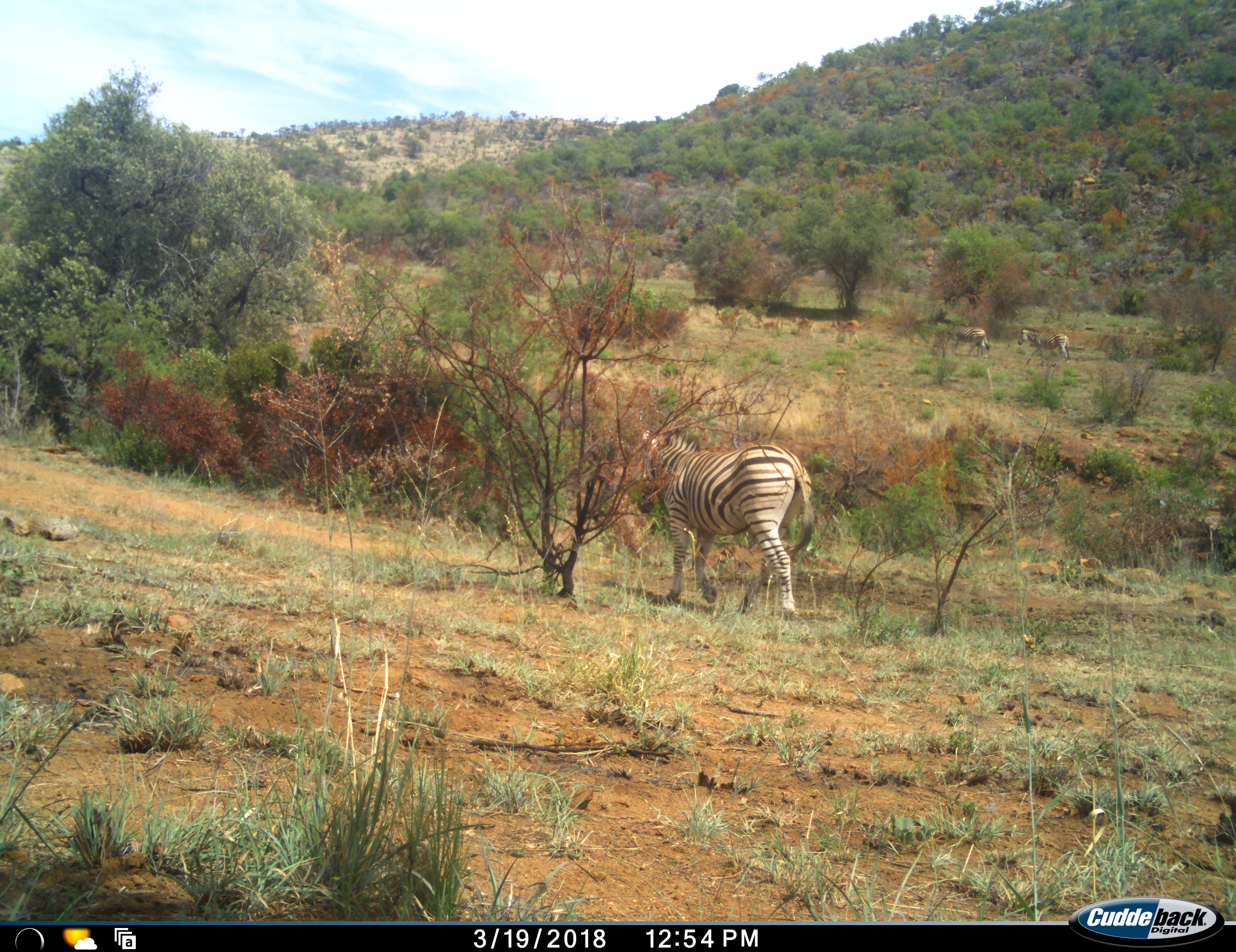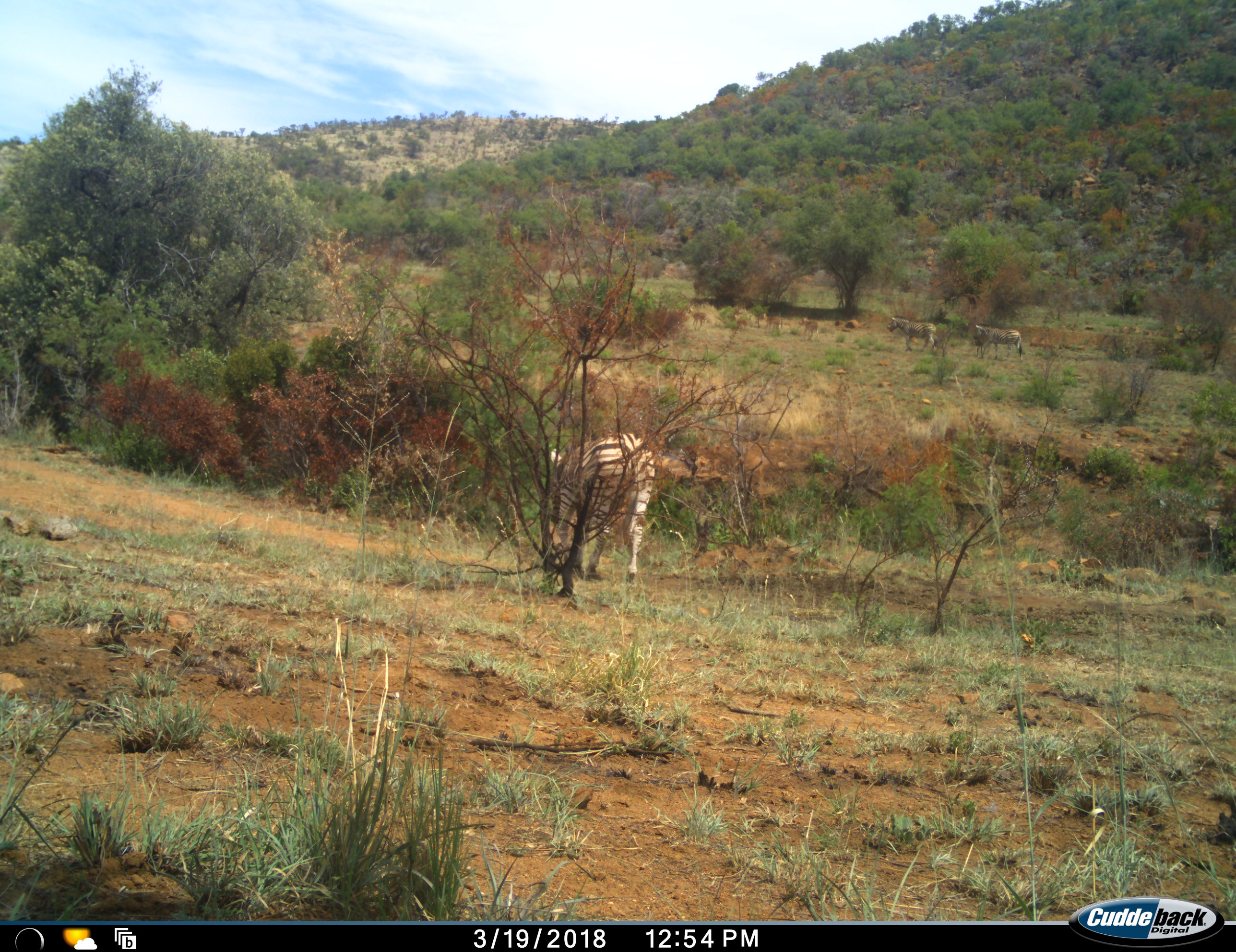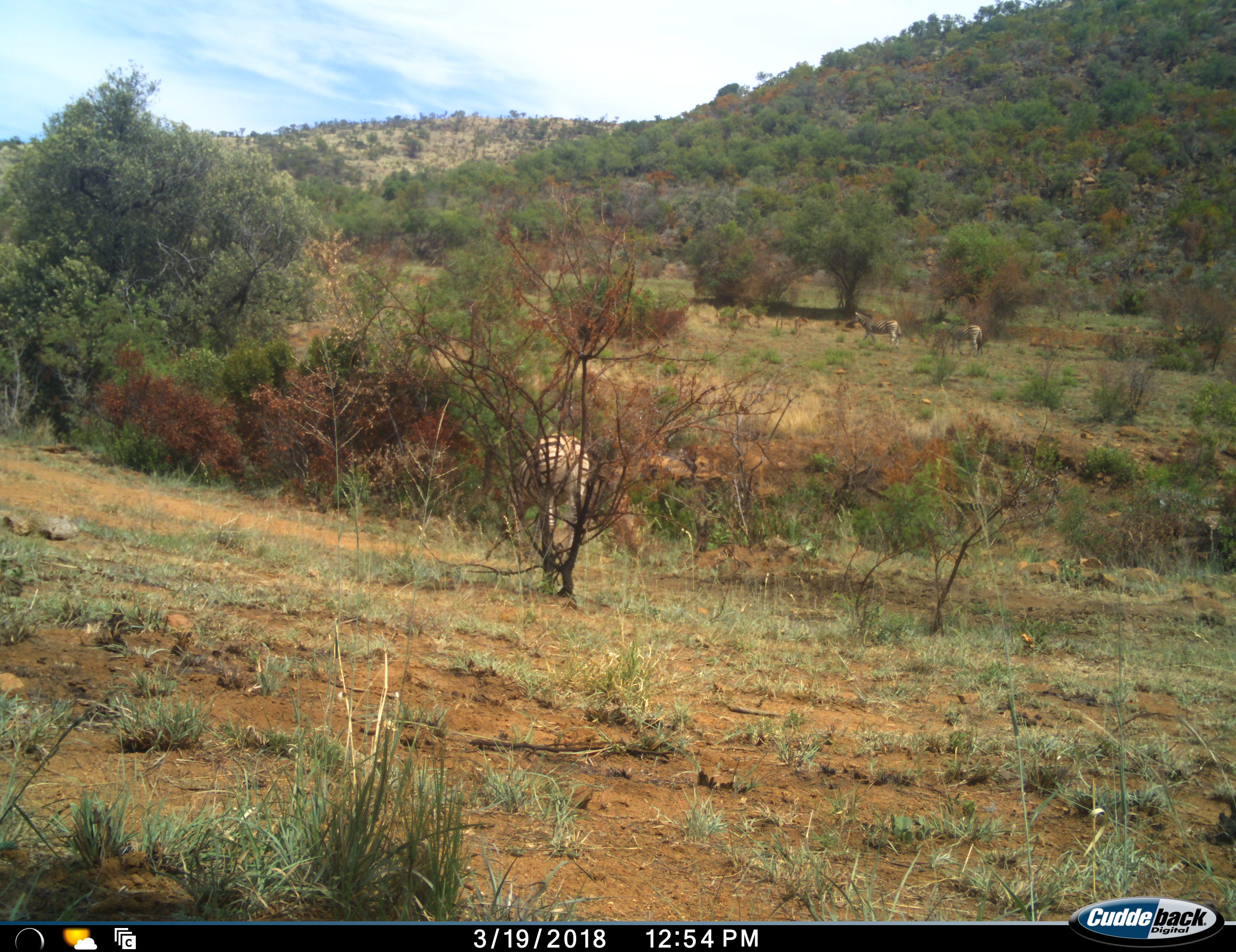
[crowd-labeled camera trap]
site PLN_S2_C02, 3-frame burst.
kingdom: Animalia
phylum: Chordata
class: Mammalia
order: Artiodactyla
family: Bovidae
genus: Aepyceros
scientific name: Aepyceros melampus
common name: impala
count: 5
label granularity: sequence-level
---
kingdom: Animalia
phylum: Chordata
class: Mammalia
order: Perissodactyla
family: Equidae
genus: Equus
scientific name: Equus quagga burchellii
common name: burchell's zebra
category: zebraburchells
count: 3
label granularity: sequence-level